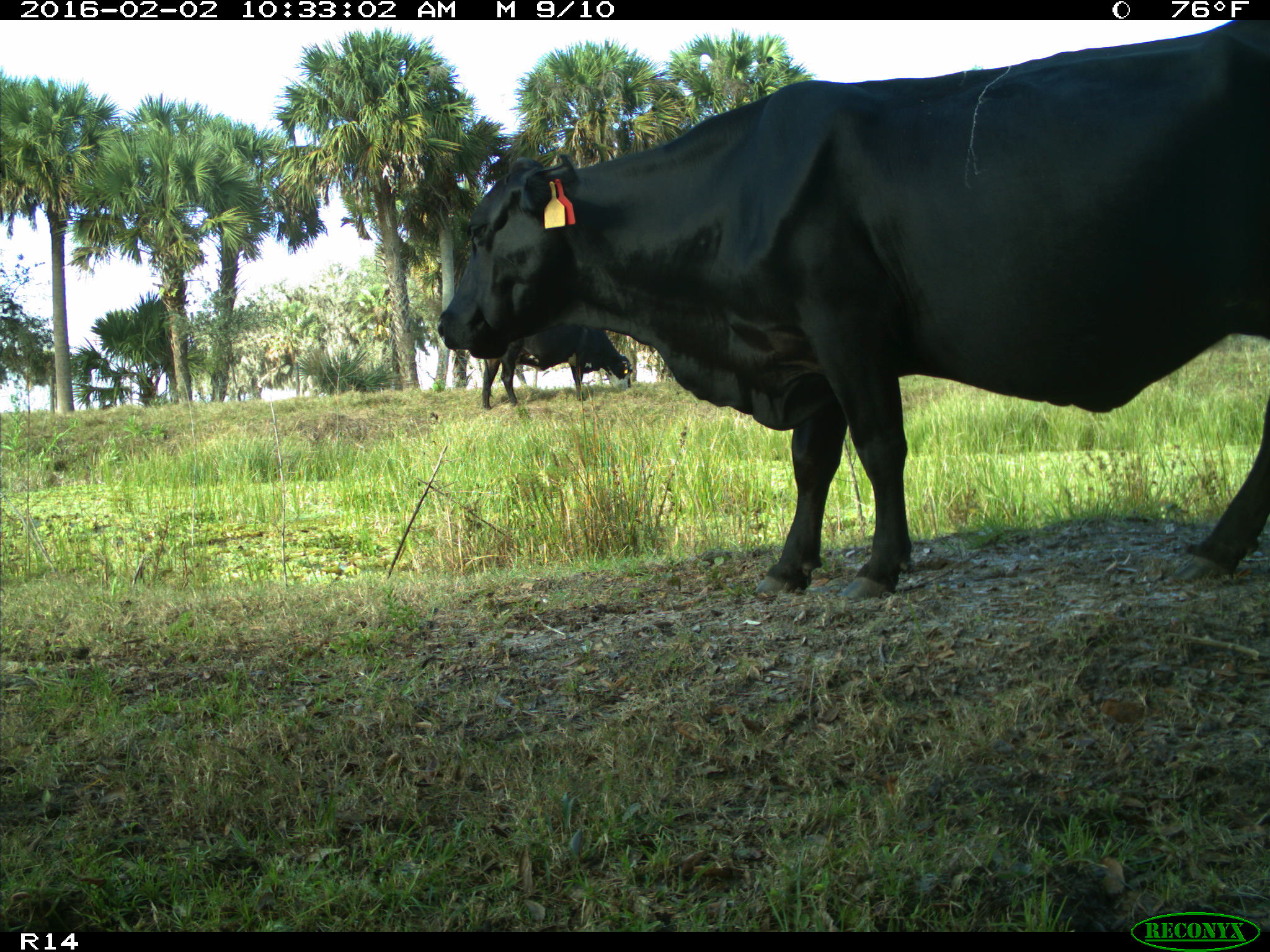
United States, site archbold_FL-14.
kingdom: Animalia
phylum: Chordata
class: Mammalia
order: Artiodactyla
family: Bovidae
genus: Bos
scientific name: Bos taurus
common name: domestic cow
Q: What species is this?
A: Bos taurus (domestic cow).